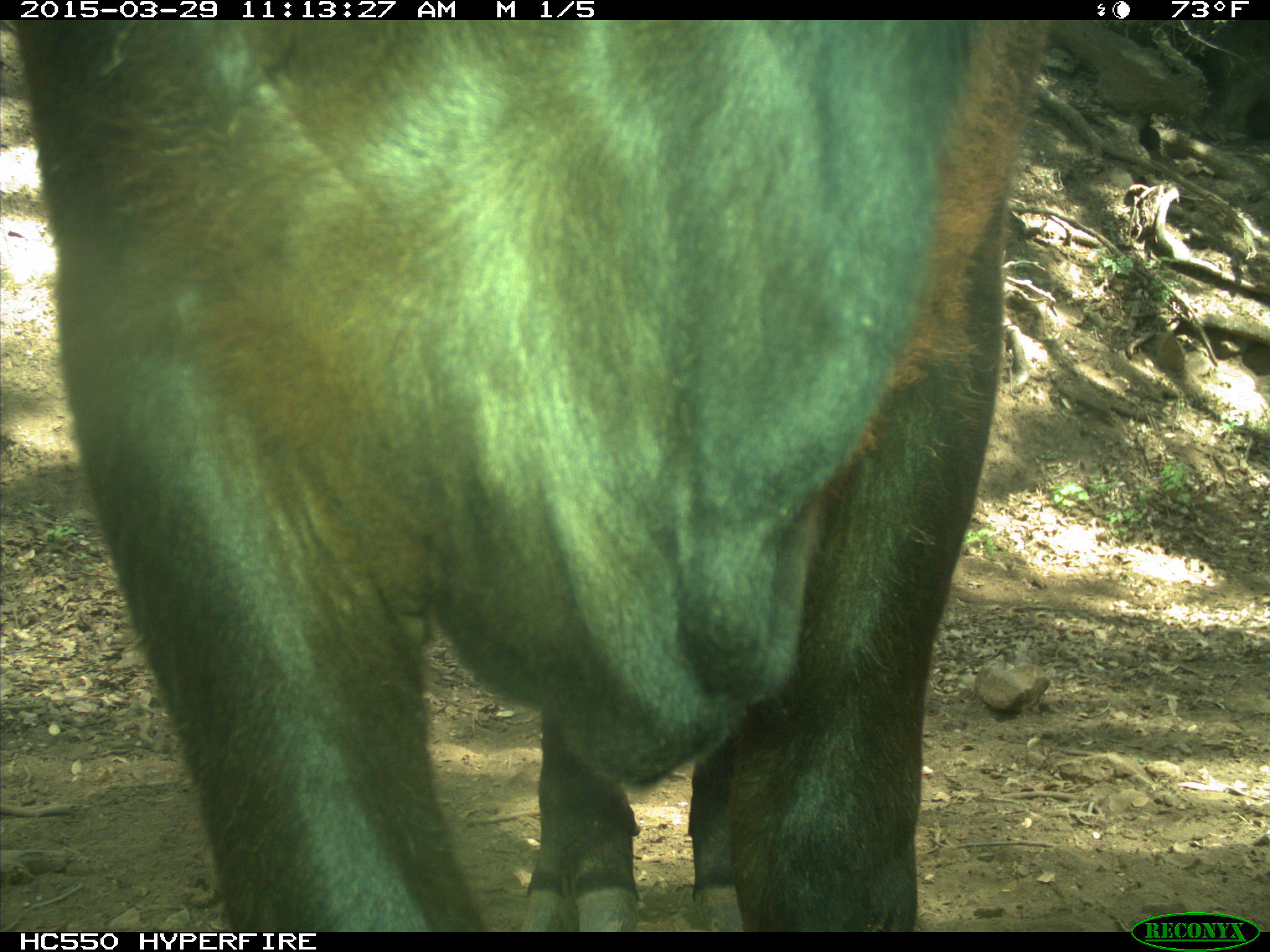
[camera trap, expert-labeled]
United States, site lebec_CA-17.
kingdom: Animalia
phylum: Chordata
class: Mammalia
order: Artiodactyla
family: Bovidae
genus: Bos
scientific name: Bos taurus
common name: domestic cow